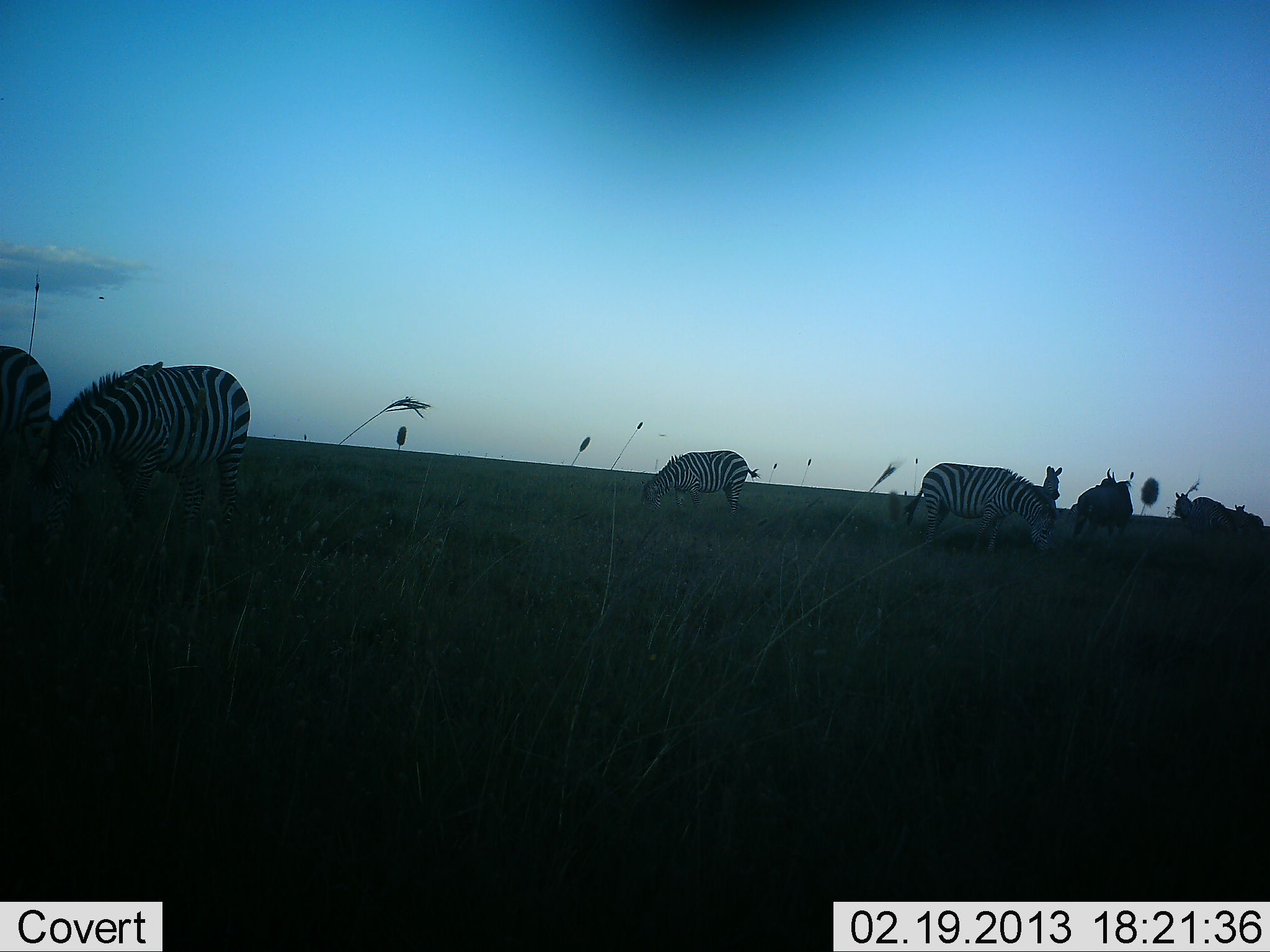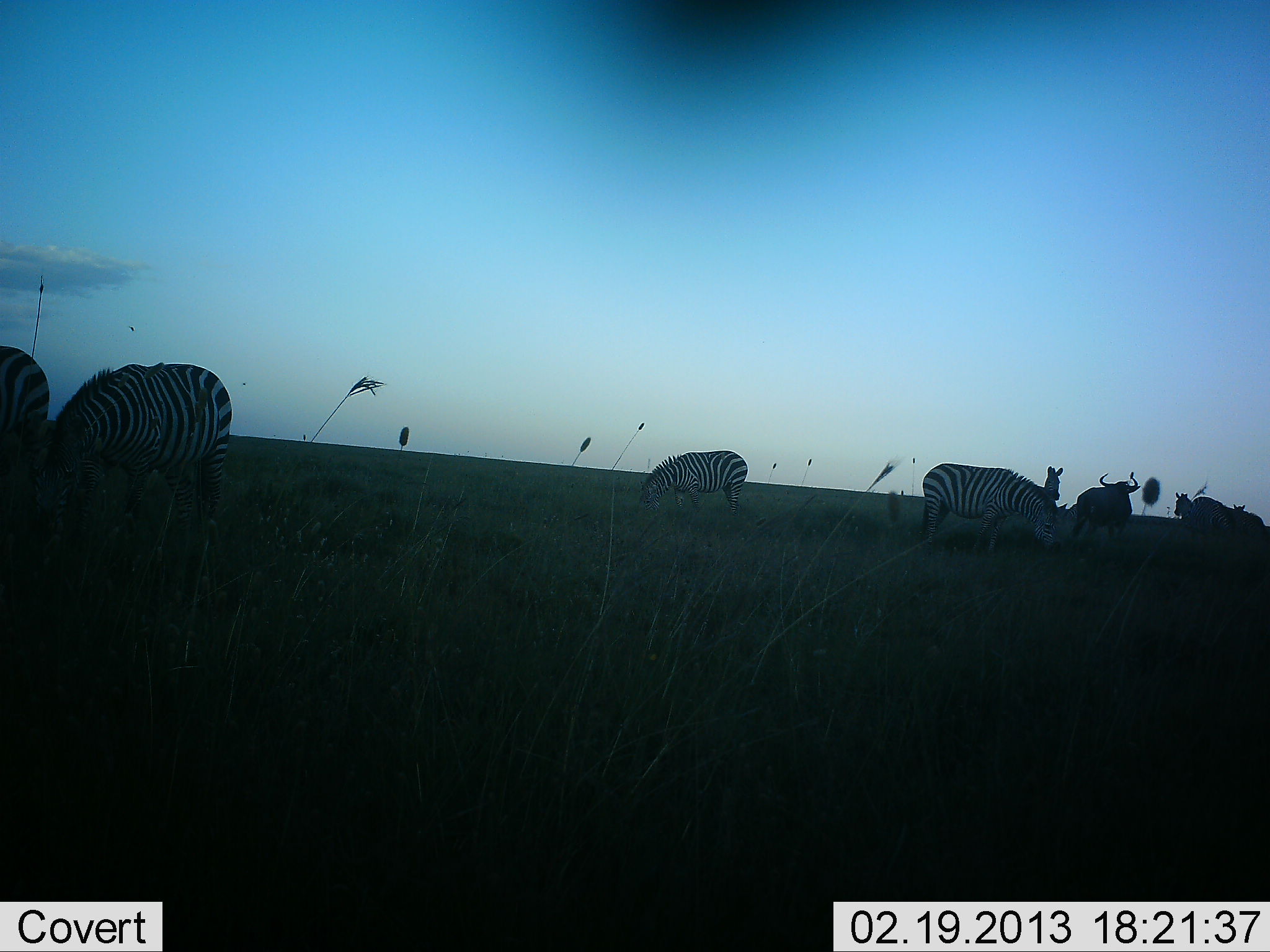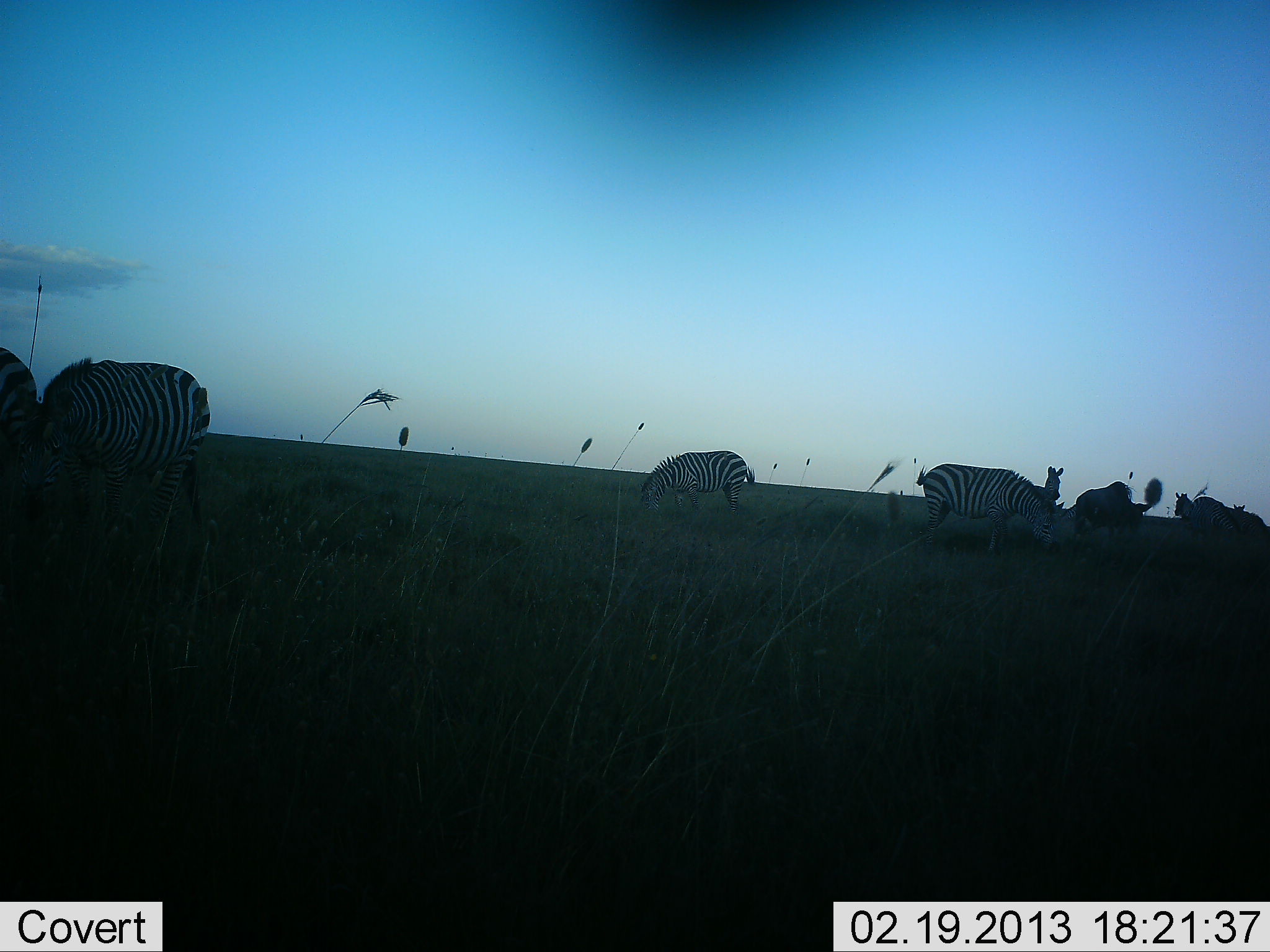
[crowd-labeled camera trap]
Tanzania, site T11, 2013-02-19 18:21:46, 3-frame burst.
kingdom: Animalia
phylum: Chordata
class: Mammalia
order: Artiodactyla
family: Bovidae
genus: Connochaetes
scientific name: Connochaetes taurinus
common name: blue wildebeest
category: wildebeest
Wildebeest (blue wildebeest) (Connochaetes taurinus), count 2. Behavior (volunteer vote fractions): standing 77%, resting 0%, moving 0%, interacting 0%. Young present (vote fraction): 0%. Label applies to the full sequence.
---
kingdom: Animalia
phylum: Chordata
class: Mammalia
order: Perissodactyla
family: Equidae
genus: Equus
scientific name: Equus quagga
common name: plains zebra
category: zebra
Zebra (plains zebra) (Equus quagga), count 5. Behavior (volunteer vote fractions): standing 59%, resting 0%, moving 0%, interacting 0%. Young present (vote fraction): 0%. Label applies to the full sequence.